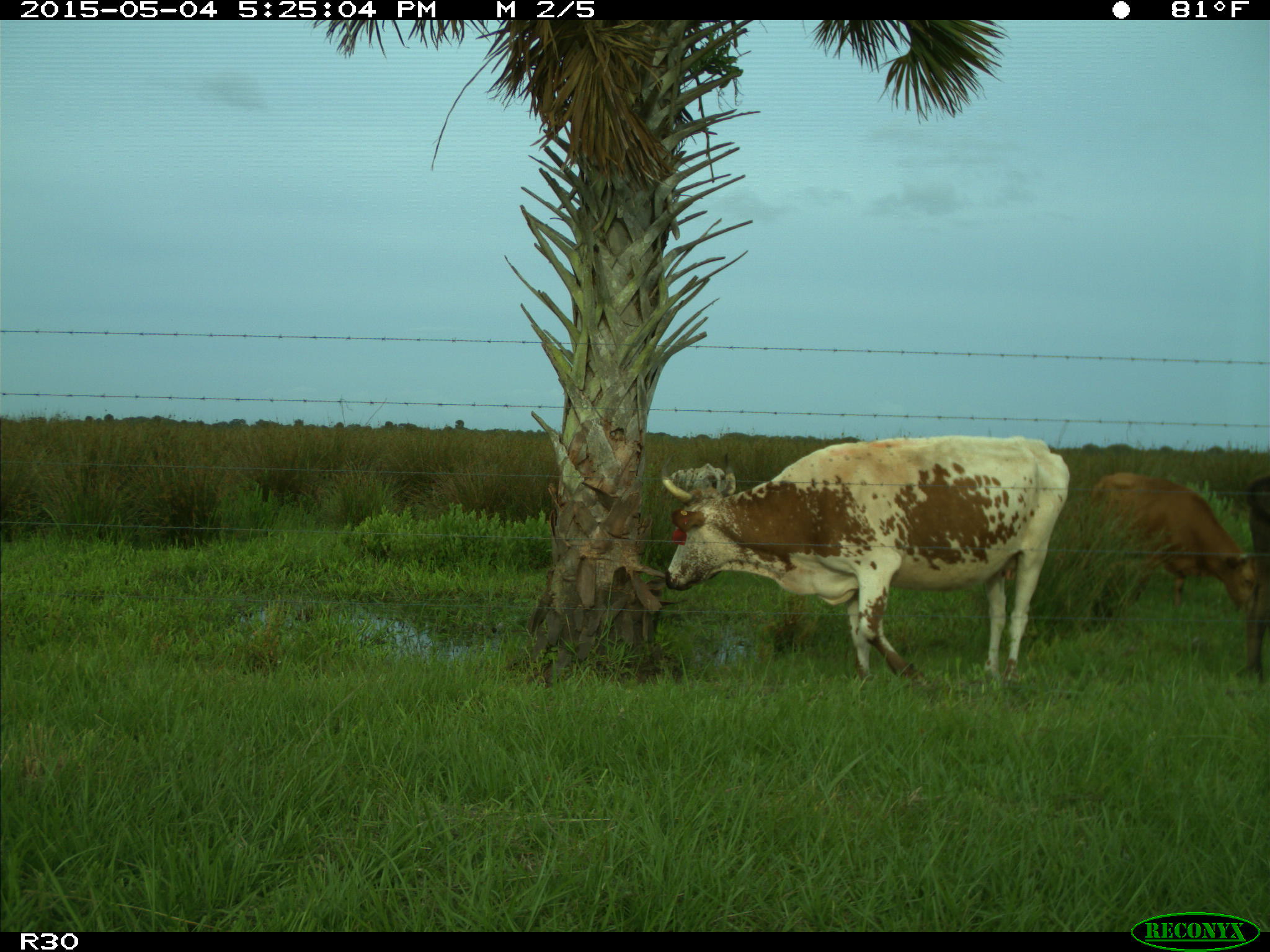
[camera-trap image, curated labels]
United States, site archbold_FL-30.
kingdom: Animalia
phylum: Chordata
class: Mammalia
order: Artiodactyla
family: Bovidae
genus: Bos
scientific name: Bos taurus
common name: domestic cow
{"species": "Bos taurus (domestic cow)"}